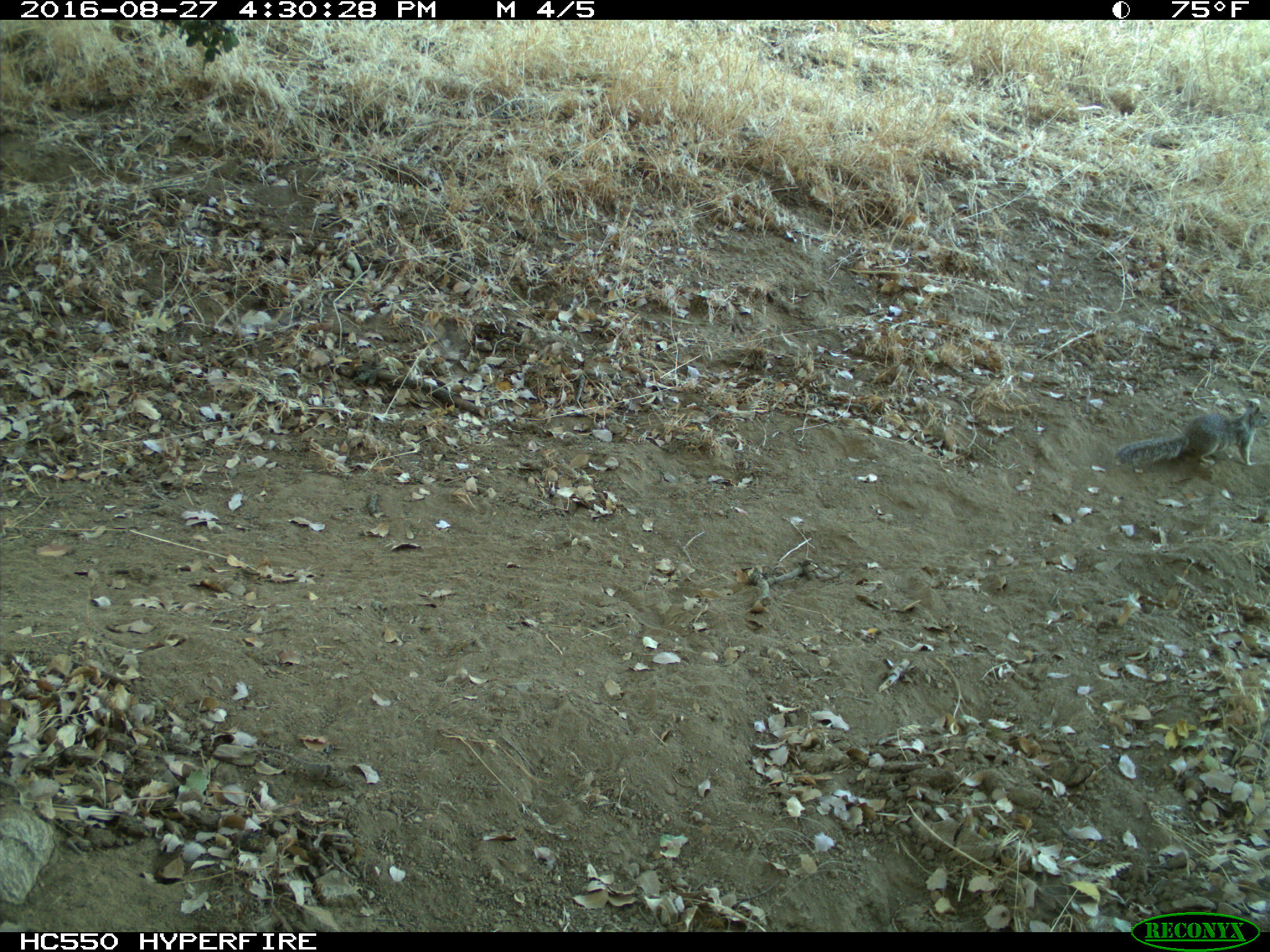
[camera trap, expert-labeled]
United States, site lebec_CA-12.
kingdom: Animalia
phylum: Chordata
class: Mammalia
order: Rodentia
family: Sciuridae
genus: Otospermophilus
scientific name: Otospermophilus beecheyi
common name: california ground squirrel